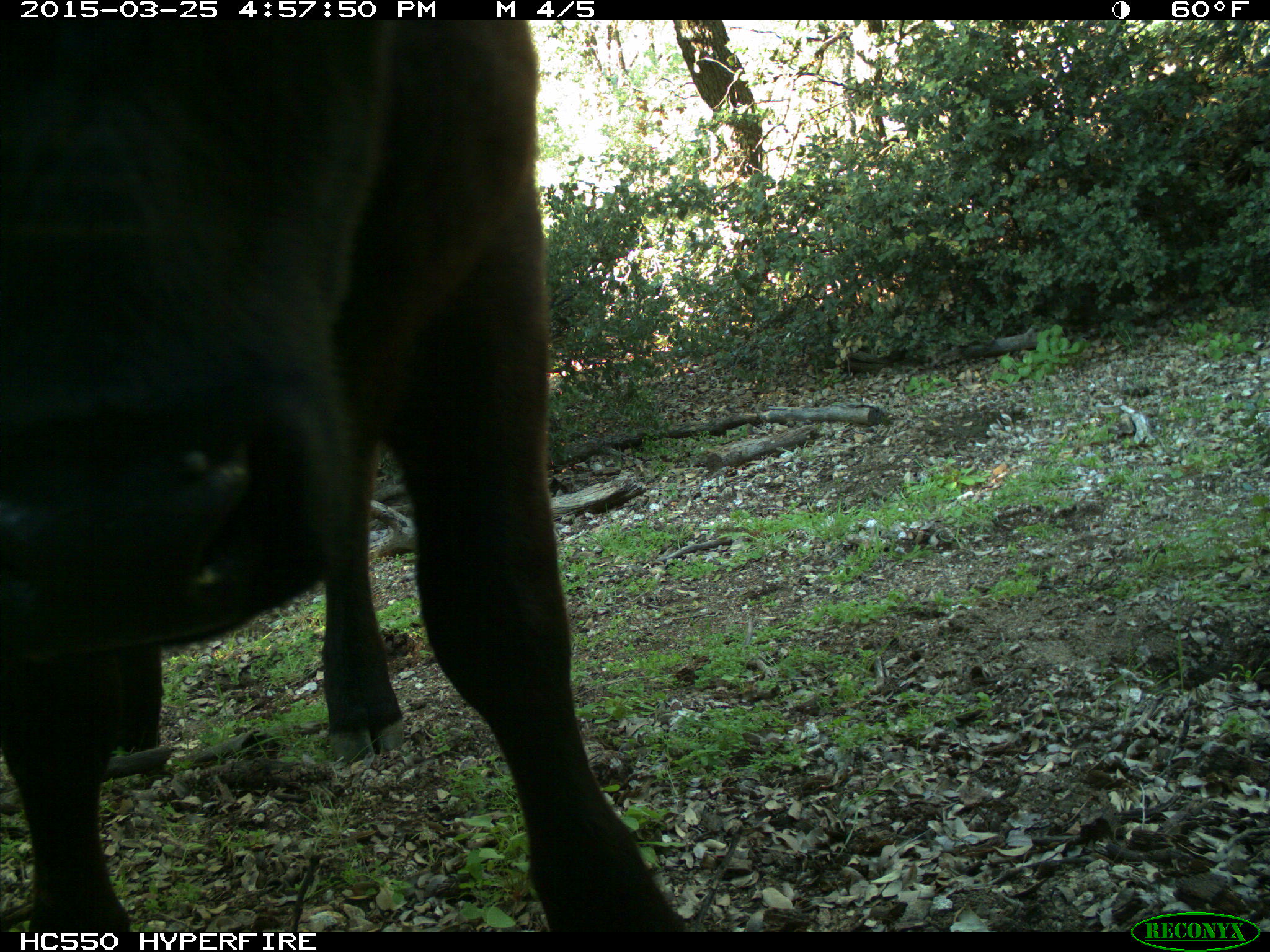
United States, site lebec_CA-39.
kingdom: Animalia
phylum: Chordata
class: Mammalia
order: Artiodactyla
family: Bovidae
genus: Bos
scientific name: Bos taurus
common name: domestic cow